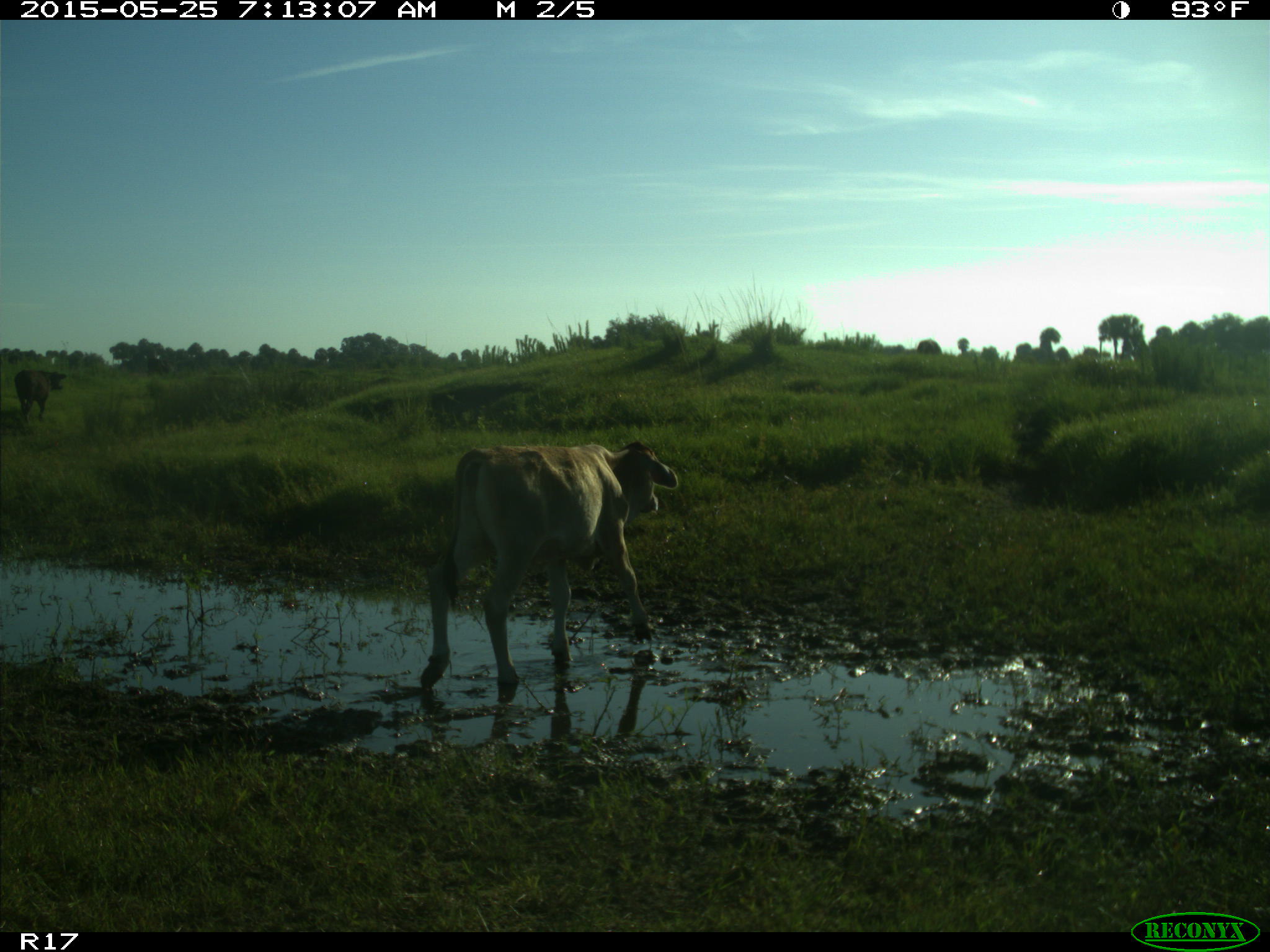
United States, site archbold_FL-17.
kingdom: Animalia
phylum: Chordata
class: Mammalia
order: Artiodactyla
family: Bovidae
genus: Bos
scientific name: Bos taurus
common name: domestic cow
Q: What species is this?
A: Bos taurus (domestic cow).